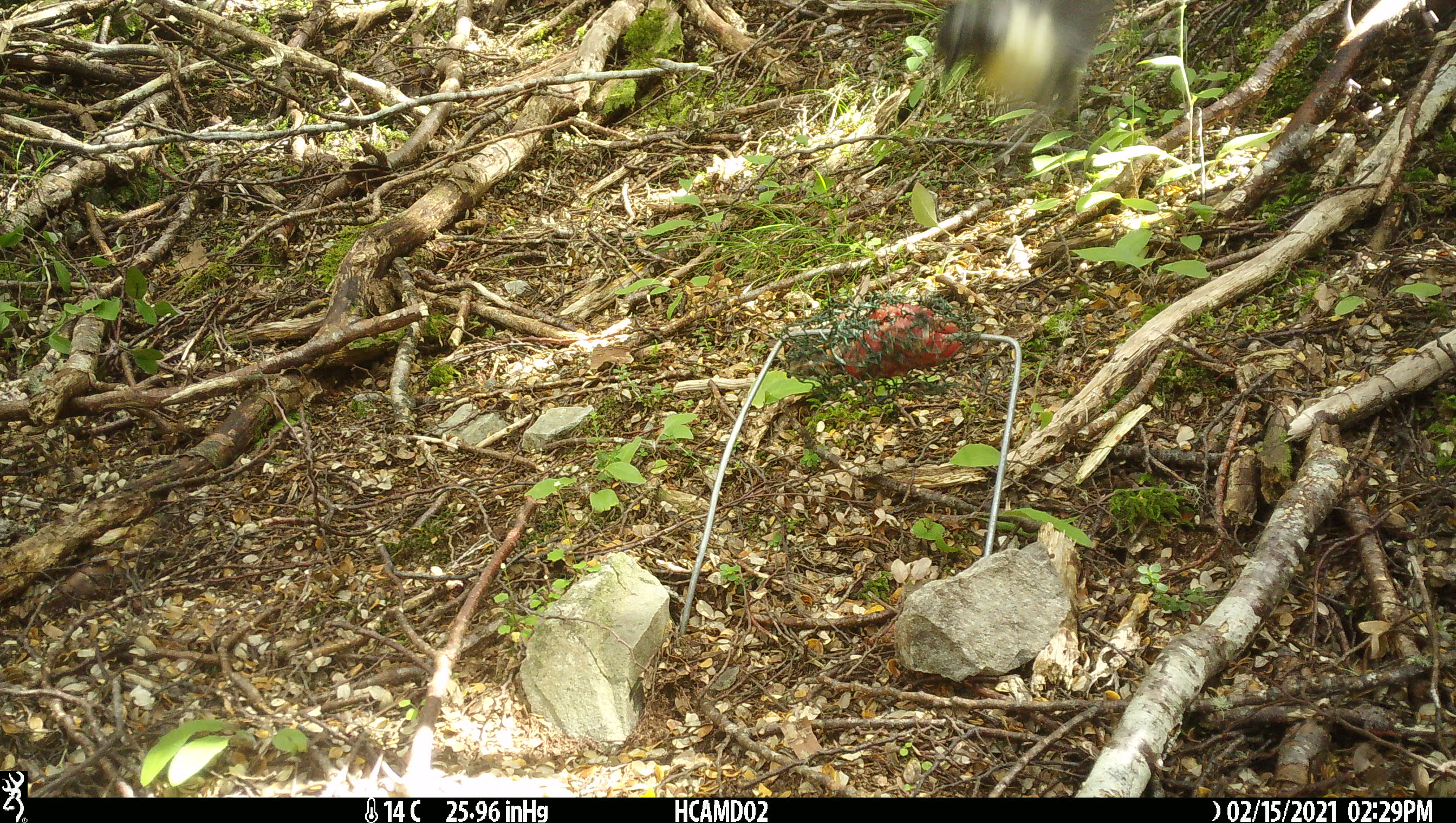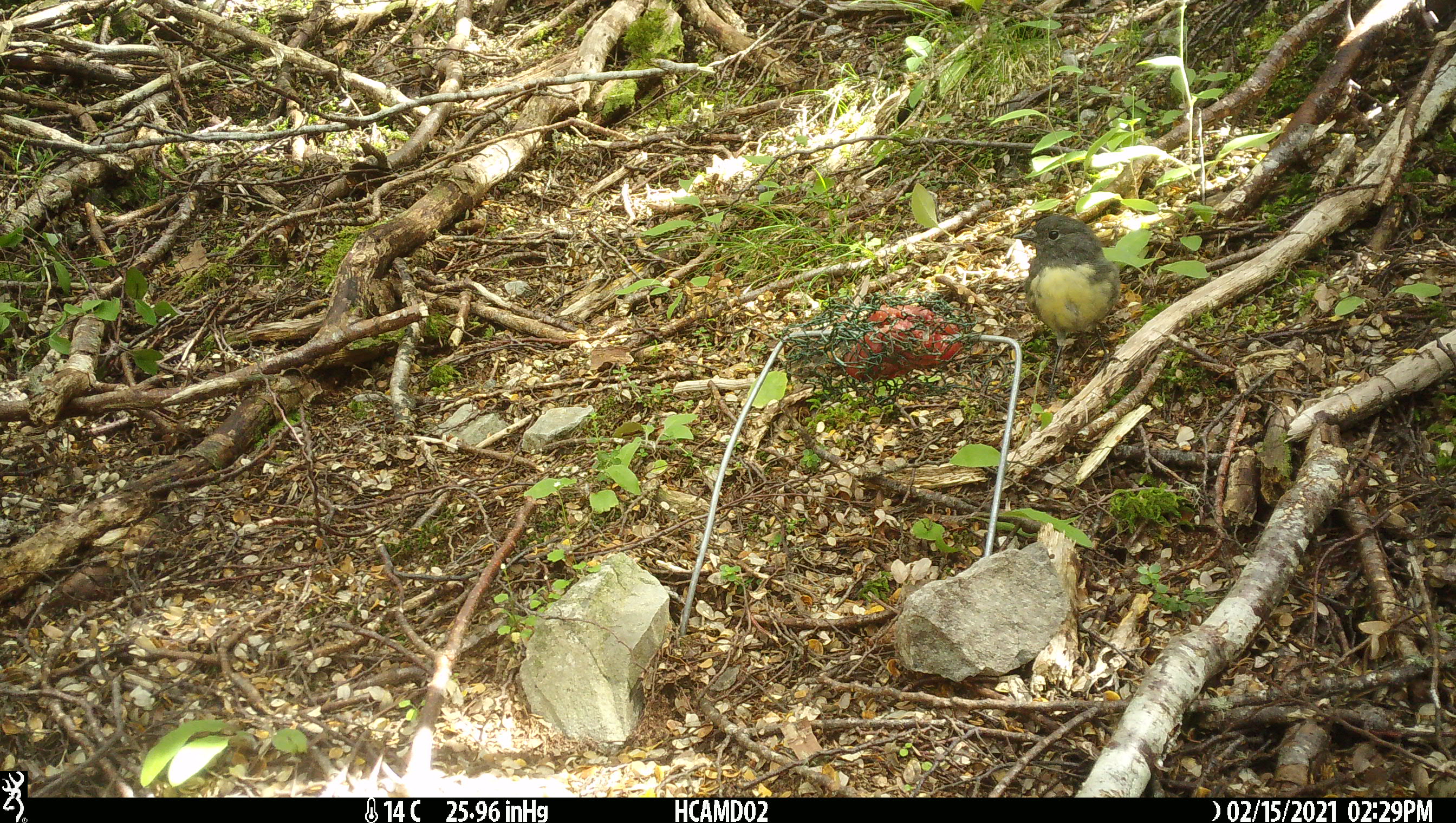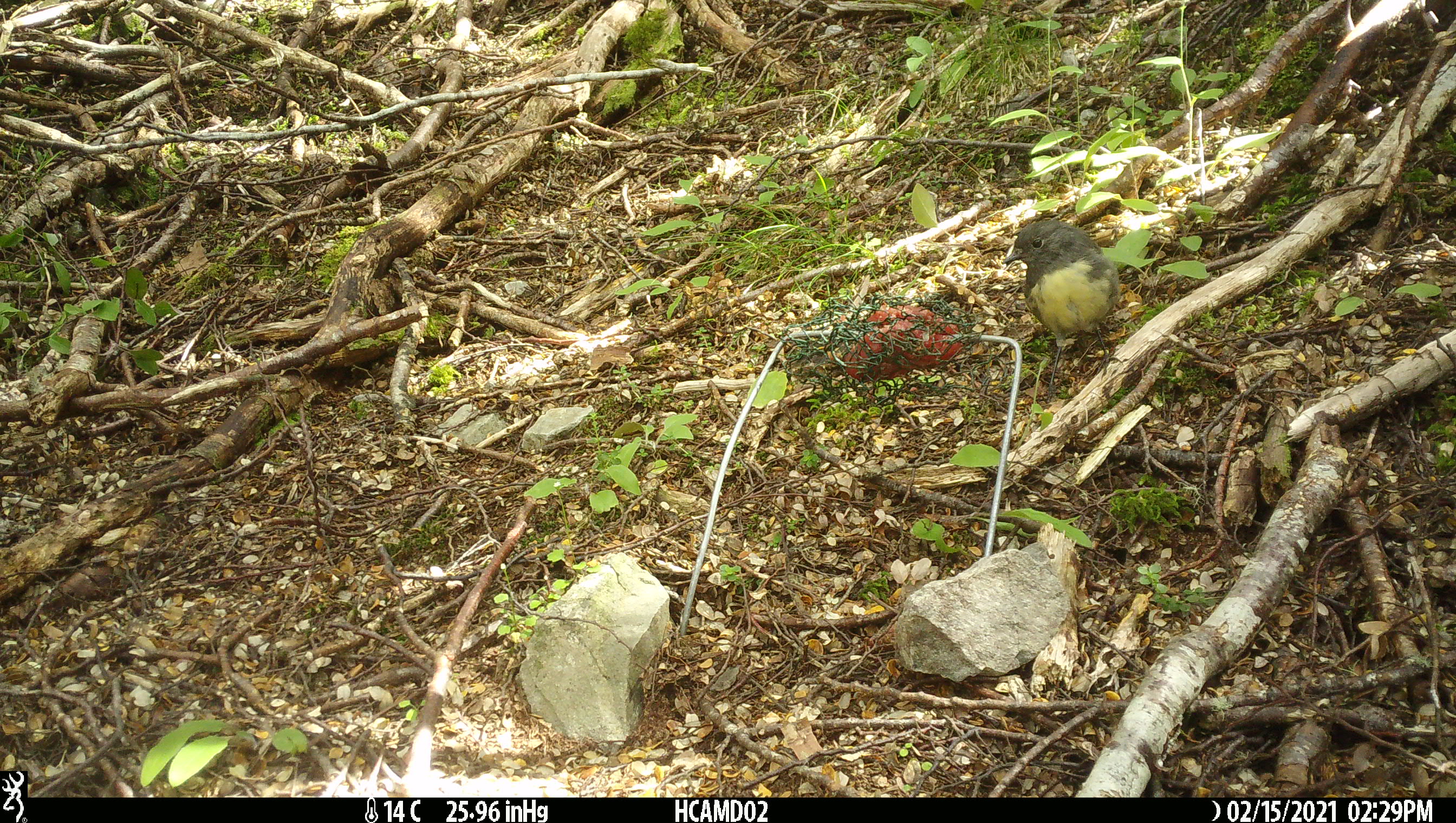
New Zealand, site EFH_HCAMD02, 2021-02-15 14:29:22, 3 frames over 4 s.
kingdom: Animalia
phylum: Chordata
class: Aves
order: Passeriformes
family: Petroicidae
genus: Petroica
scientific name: Petroica australis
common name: new zealand robin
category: robin